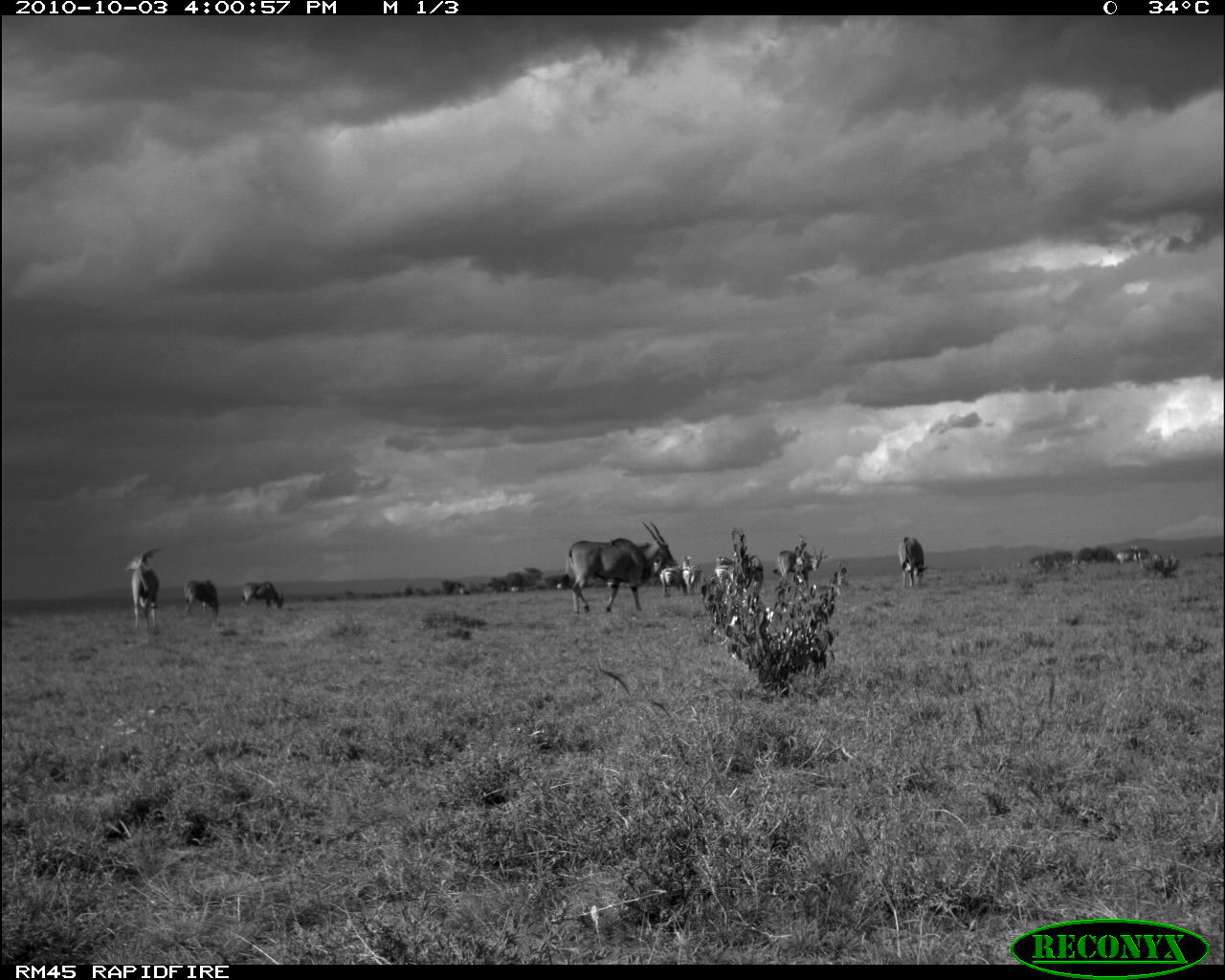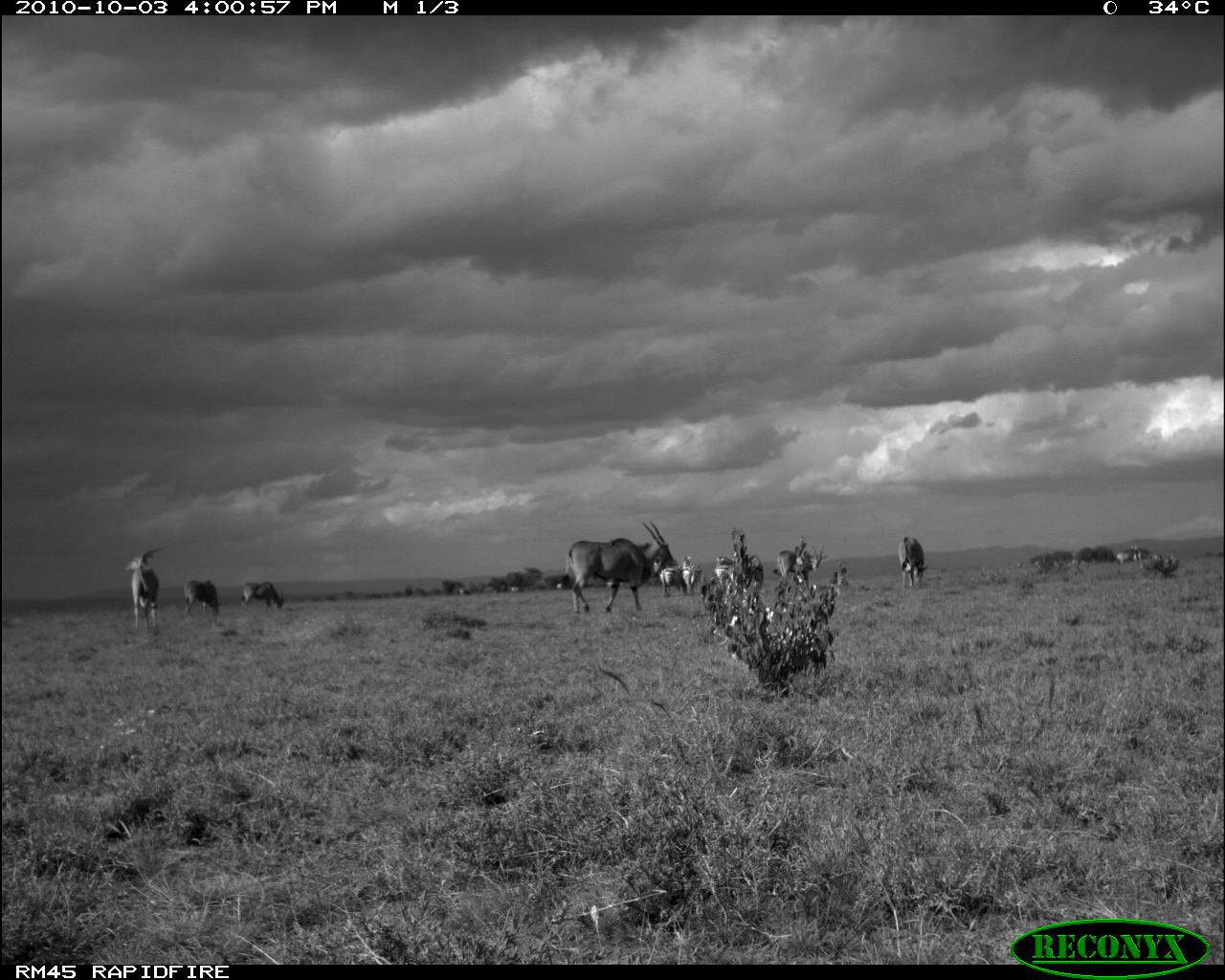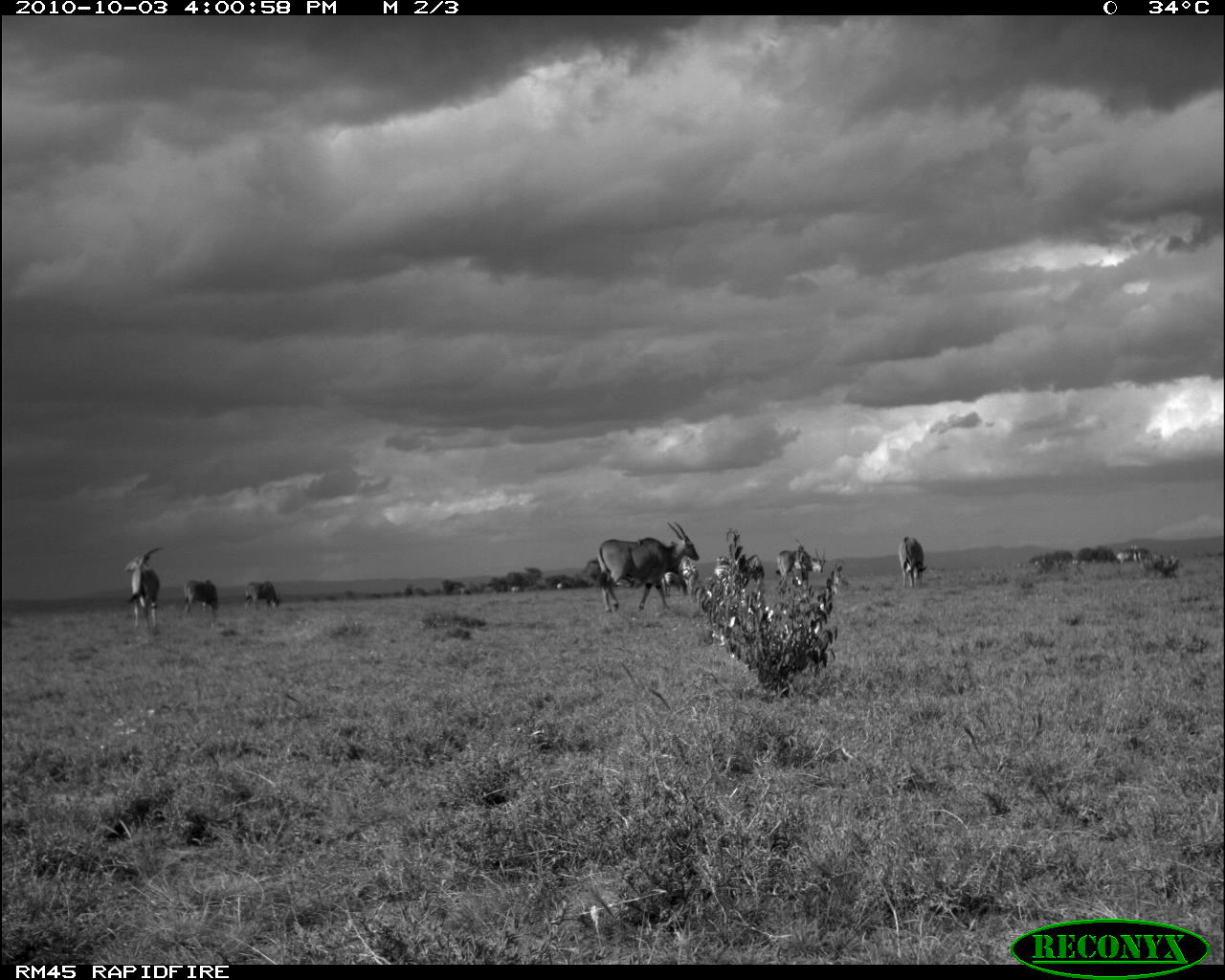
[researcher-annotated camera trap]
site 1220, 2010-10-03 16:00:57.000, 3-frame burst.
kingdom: Animalia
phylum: Chordata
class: Mammalia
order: Artiodactyla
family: Bovidae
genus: Tragelaphus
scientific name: Tragelaphus oryx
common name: eland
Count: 7.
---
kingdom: Animalia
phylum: Chordata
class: Mammalia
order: Perissodactyla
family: Equidae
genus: Equus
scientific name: Equus quagga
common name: plains zebra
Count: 3.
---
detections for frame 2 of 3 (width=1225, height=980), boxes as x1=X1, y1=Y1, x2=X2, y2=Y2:
equus quagga: x1=567, y1=519, x2=675, y2=614; x1=125, y1=546, x2=164, y2=630; x1=778, y1=544, x2=828, y2=587; x1=185, y1=579, x2=223, y2=620; x1=898, y1=537, x2=929, y2=587; x1=239, y1=580, x2=284, y2=613; x1=680, y1=556, x2=702, y2=594; x1=660, y1=567, x2=682, y2=595